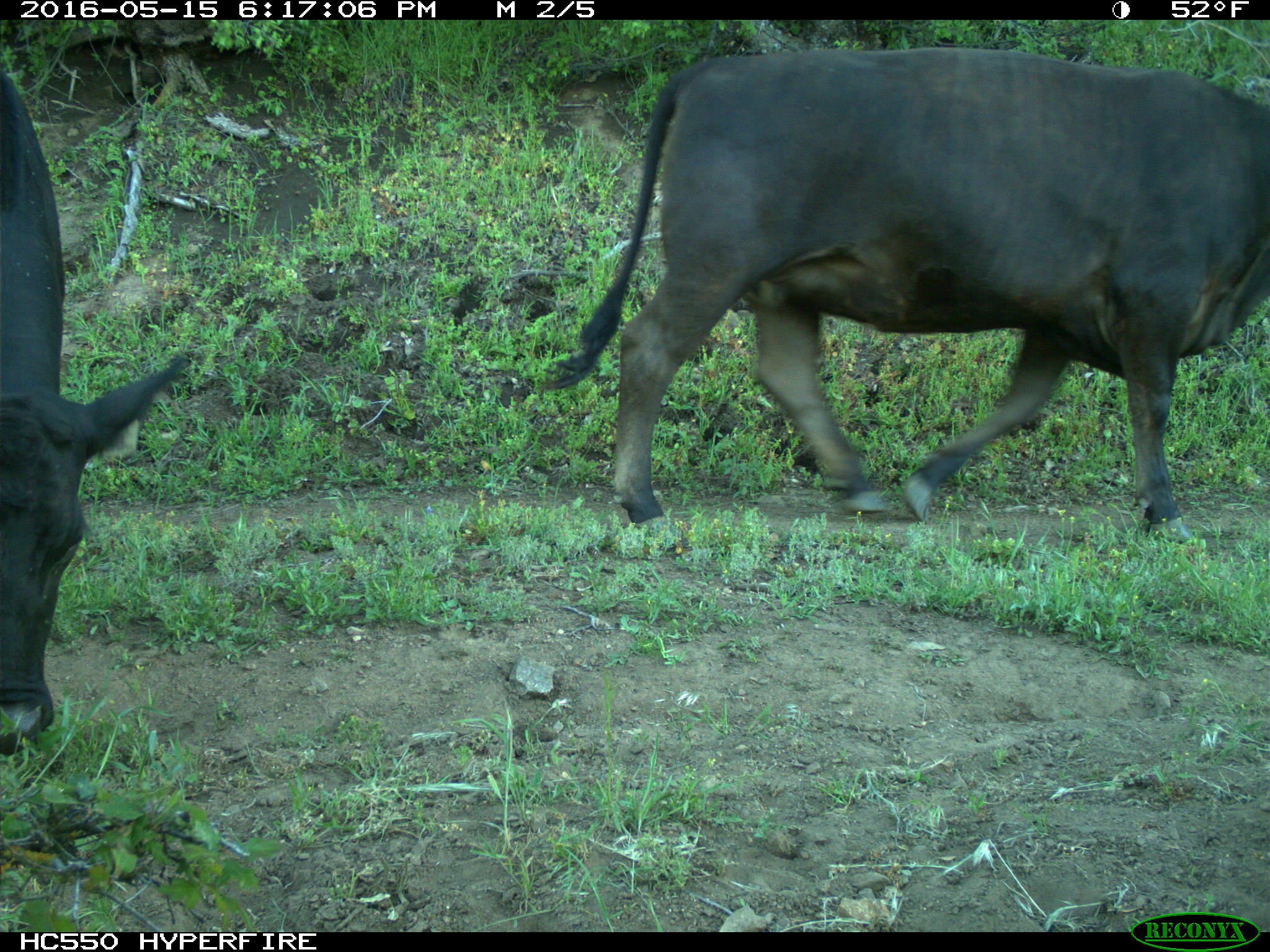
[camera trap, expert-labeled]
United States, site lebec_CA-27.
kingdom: Animalia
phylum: Chordata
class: Mammalia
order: Artiodactyla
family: Bovidae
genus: Bos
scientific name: Bos taurus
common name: domestic cow